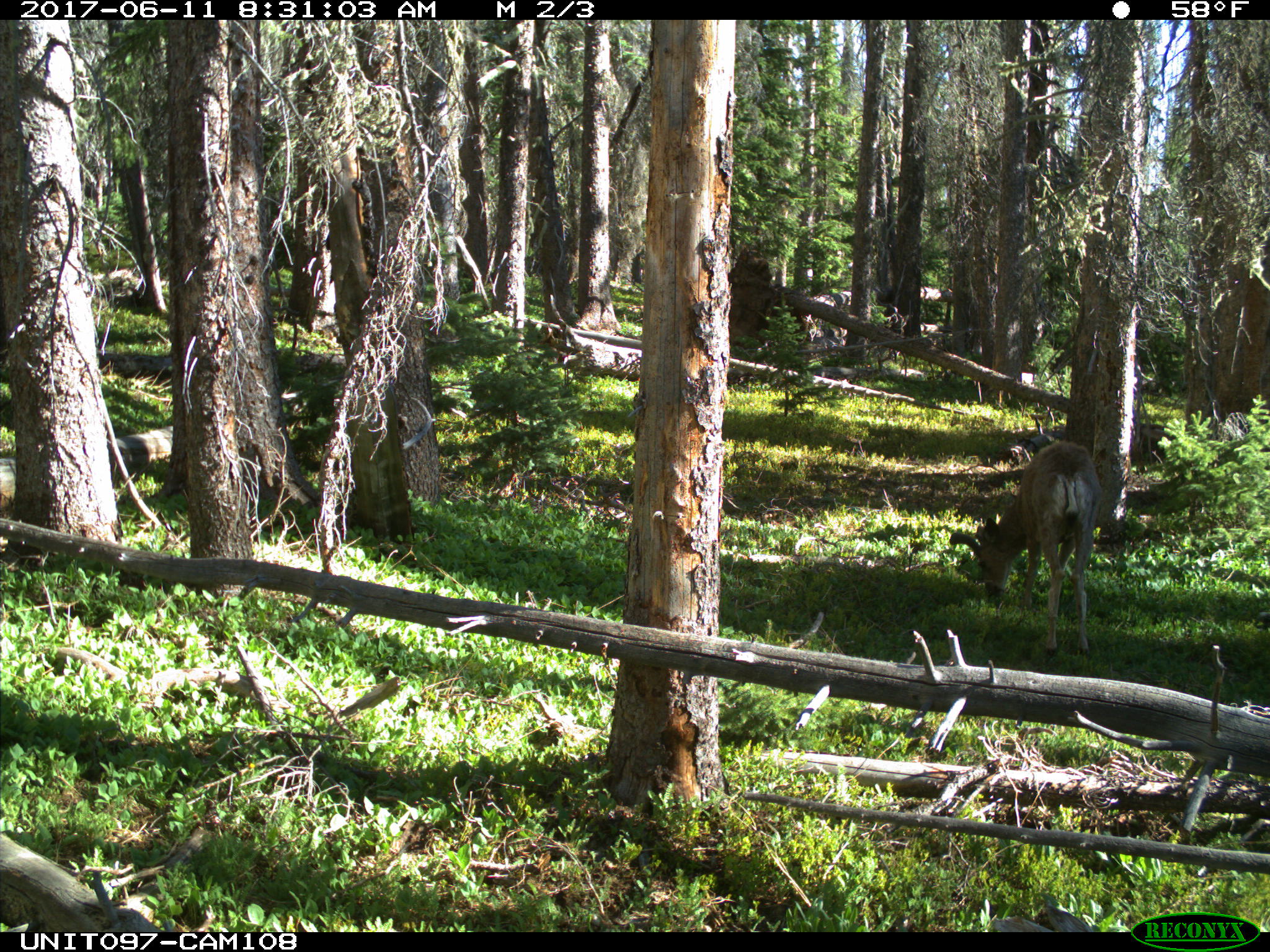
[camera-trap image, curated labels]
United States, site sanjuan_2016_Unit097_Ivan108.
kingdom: Animalia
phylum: Chordata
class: Mammalia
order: Artiodactyla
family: Cervidae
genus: Odocoileus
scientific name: Odocoileus hemionus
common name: mule deer